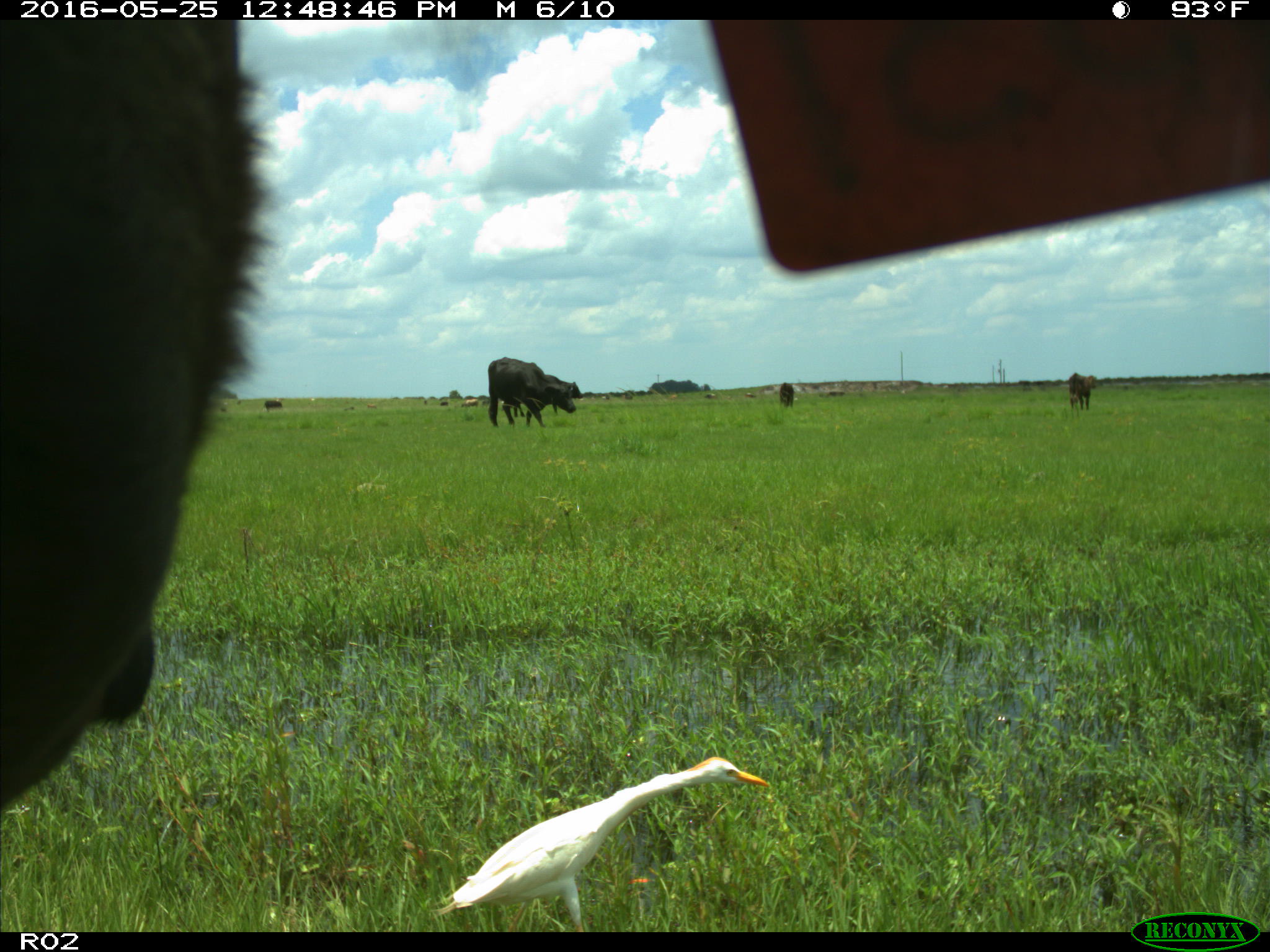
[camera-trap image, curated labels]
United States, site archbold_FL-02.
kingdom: Animalia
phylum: Chordata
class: Mammalia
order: Artiodactyla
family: Bovidae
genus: Bos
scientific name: Bos taurus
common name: domestic cow